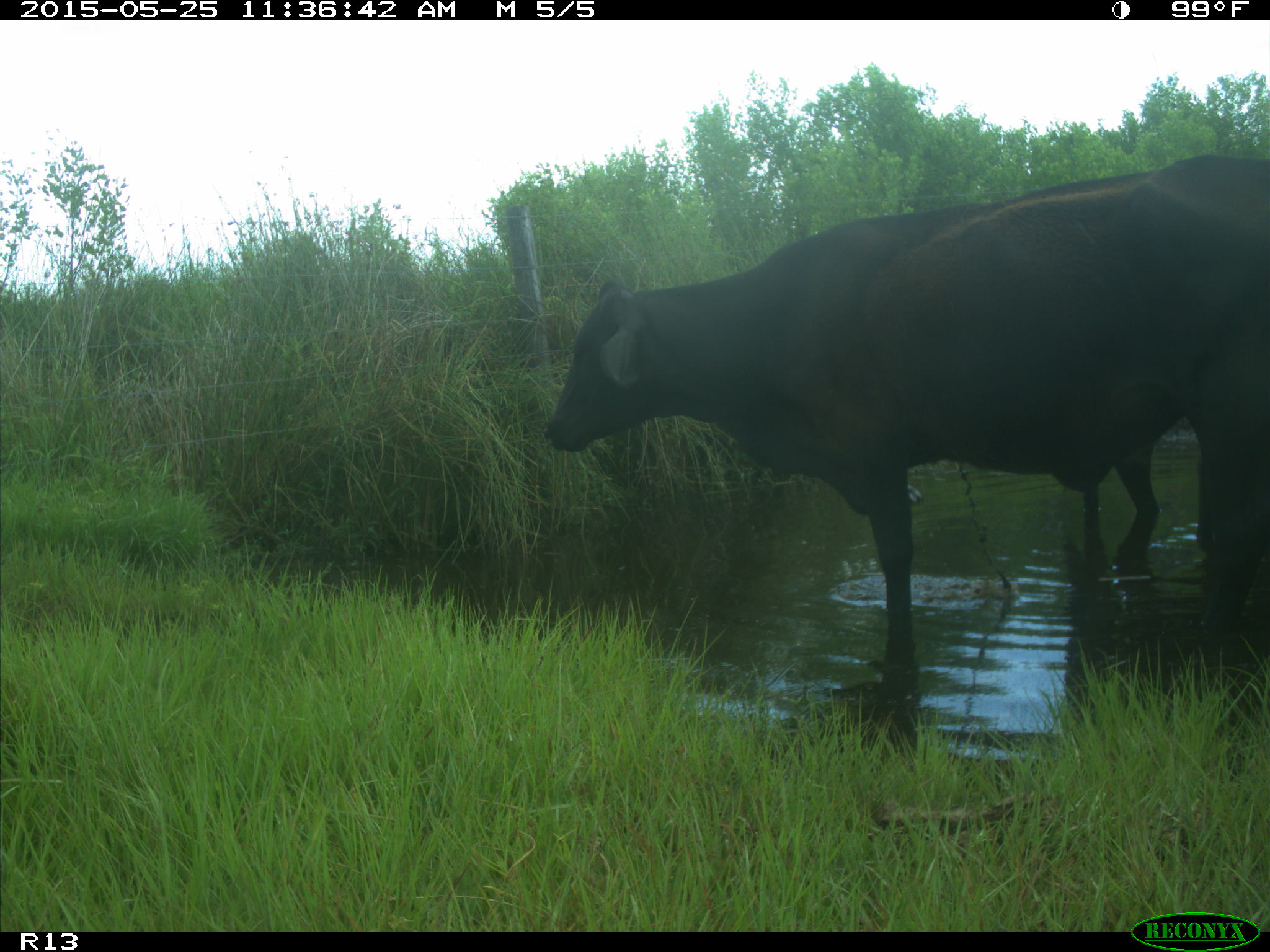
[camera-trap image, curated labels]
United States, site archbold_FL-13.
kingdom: Animalia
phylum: Chordata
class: Mammalia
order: Artiodactyla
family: Bovidae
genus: Bos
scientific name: Bos taurus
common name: domestic cow